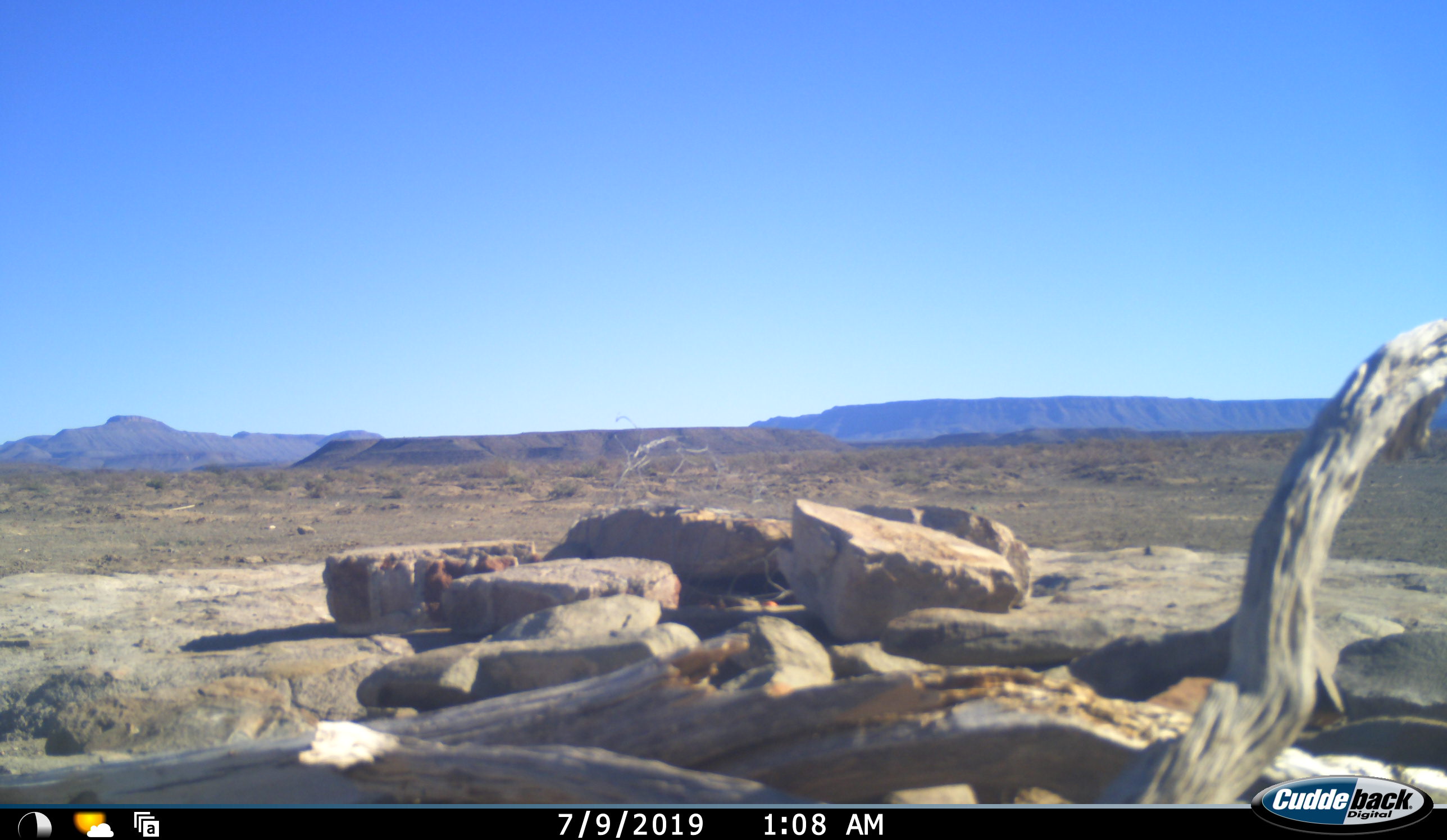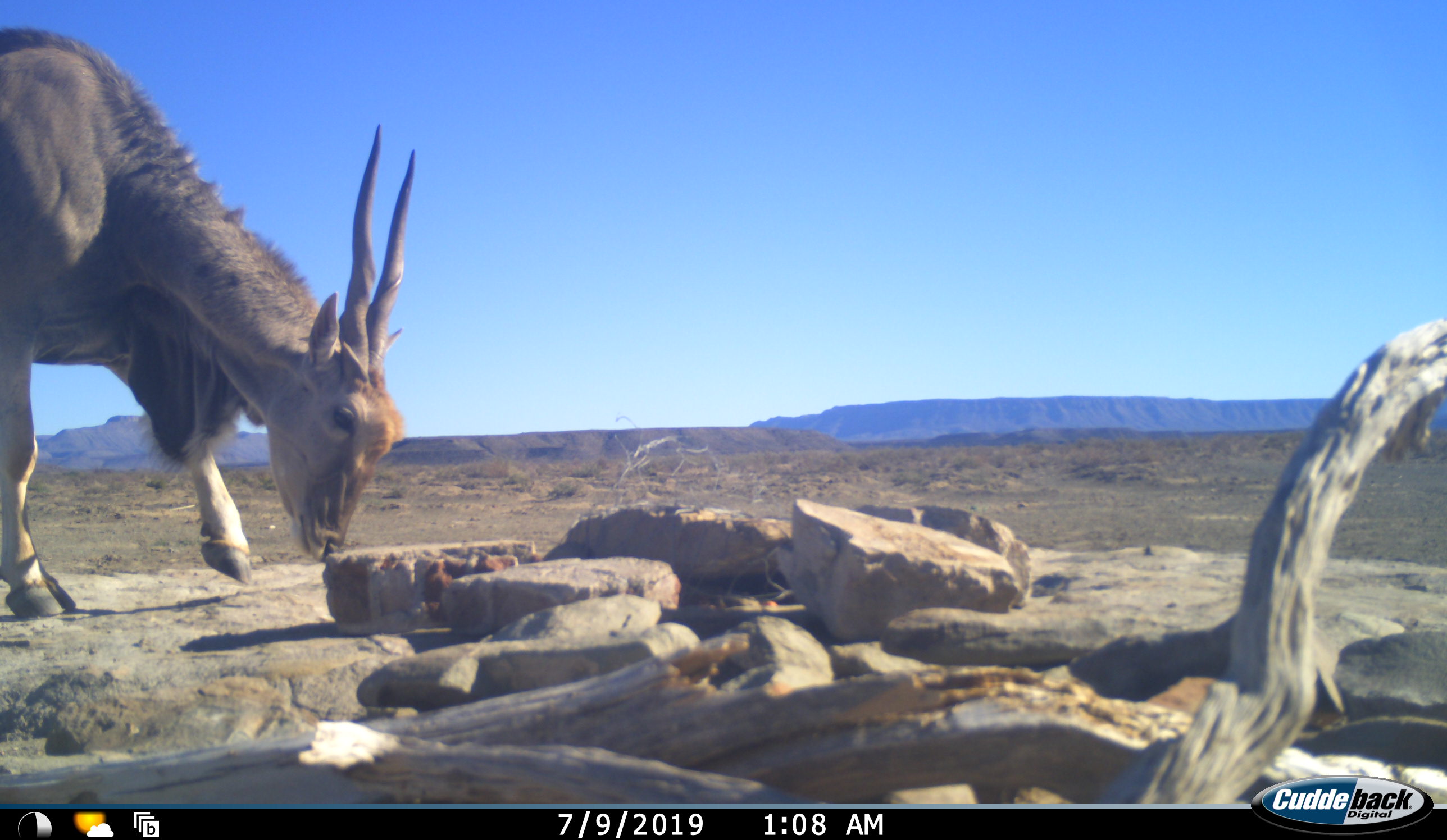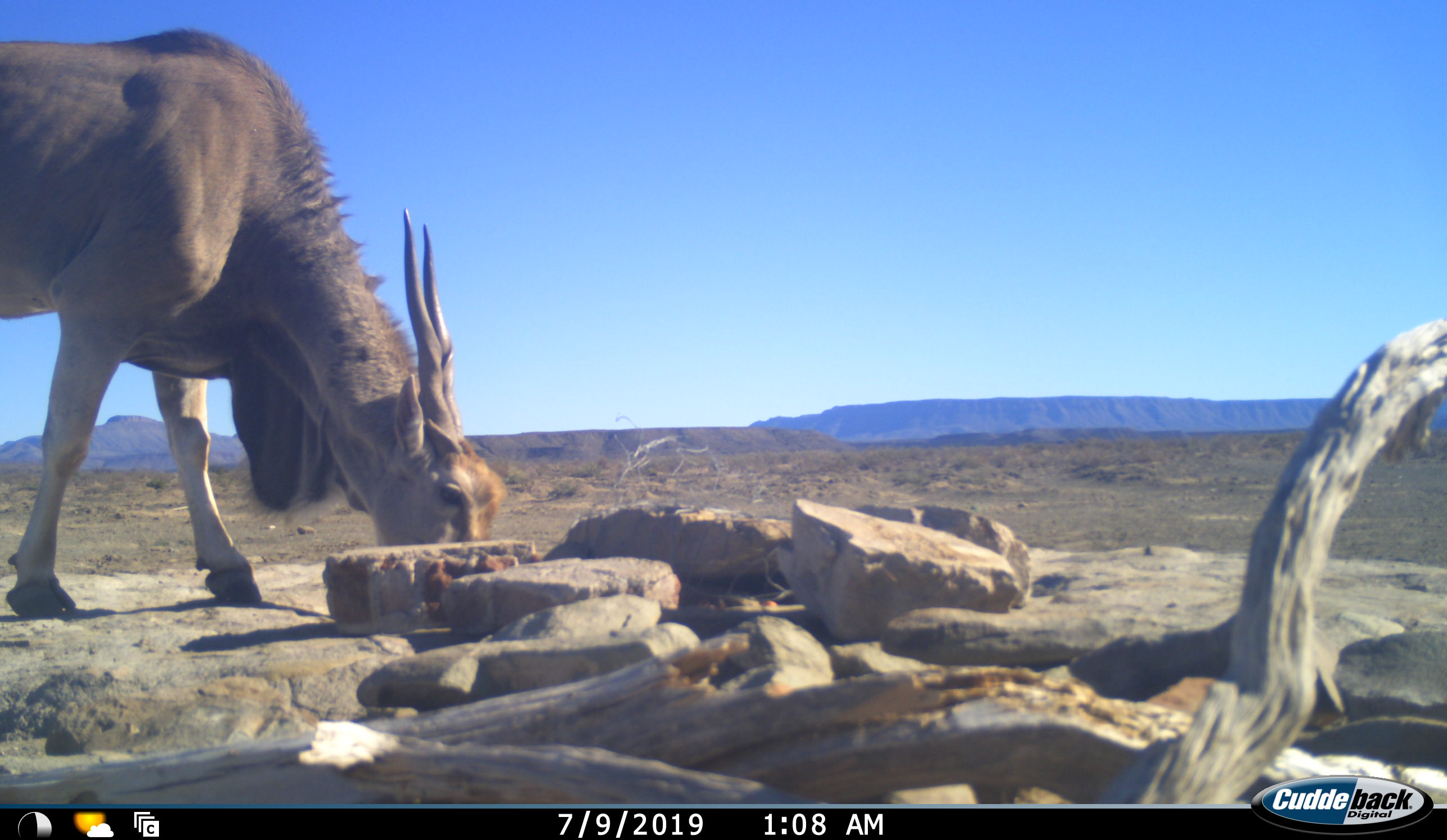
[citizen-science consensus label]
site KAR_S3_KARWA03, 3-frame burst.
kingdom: Animalia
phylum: Chordata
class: Mammalia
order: Artiodactyla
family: Bovidae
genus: Tragelaphus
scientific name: Tragelaphus oryx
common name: eland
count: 1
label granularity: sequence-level